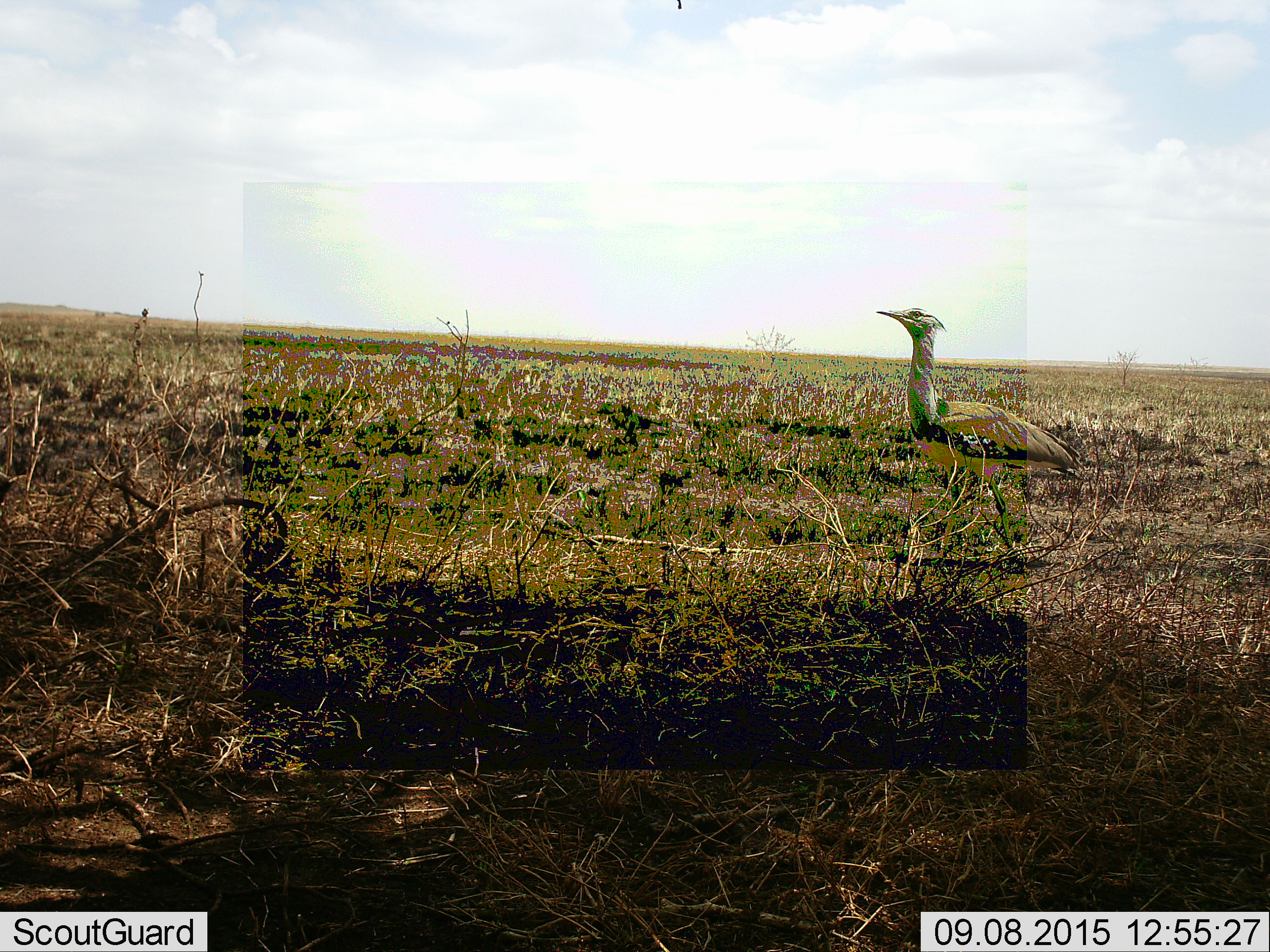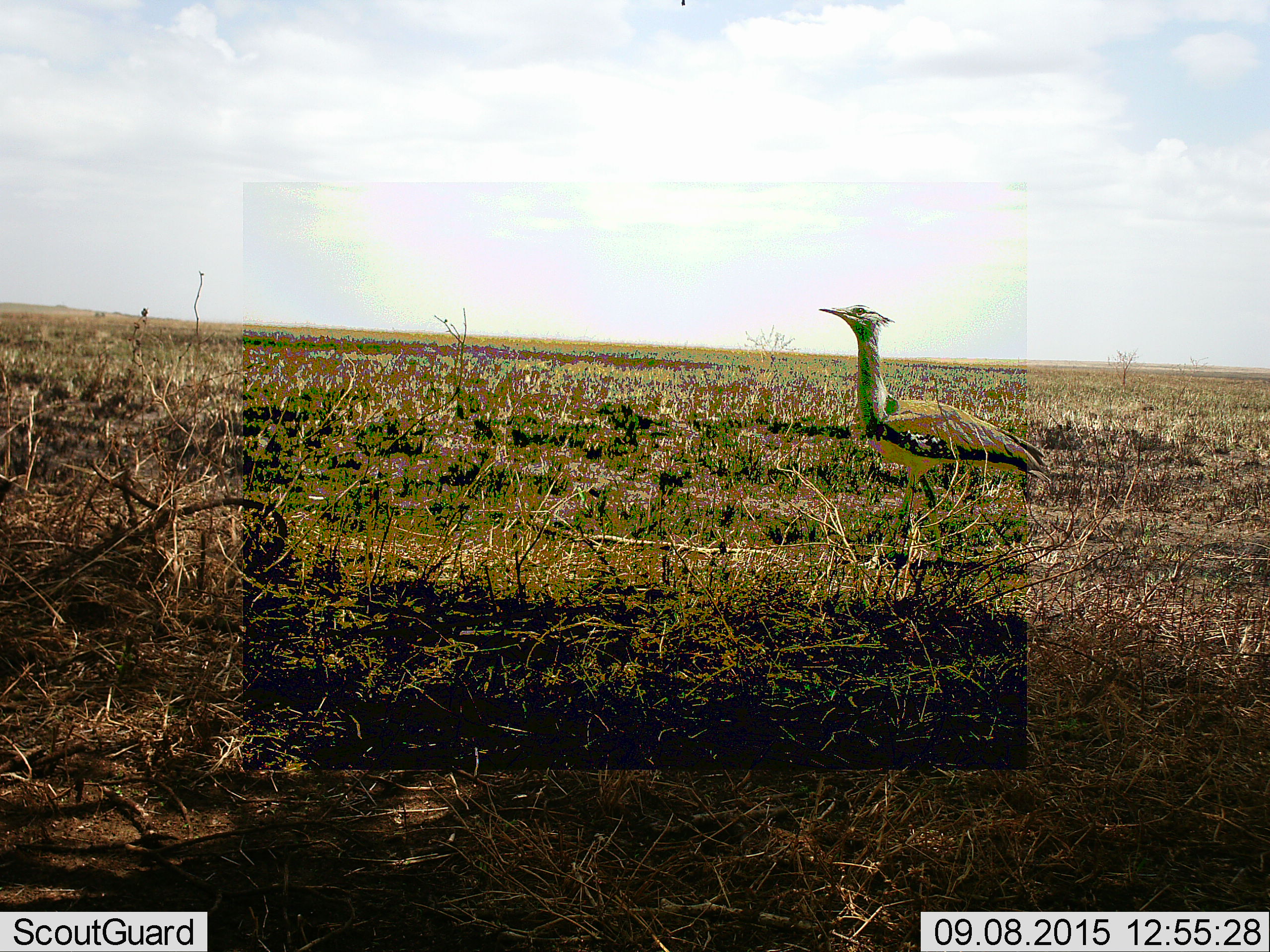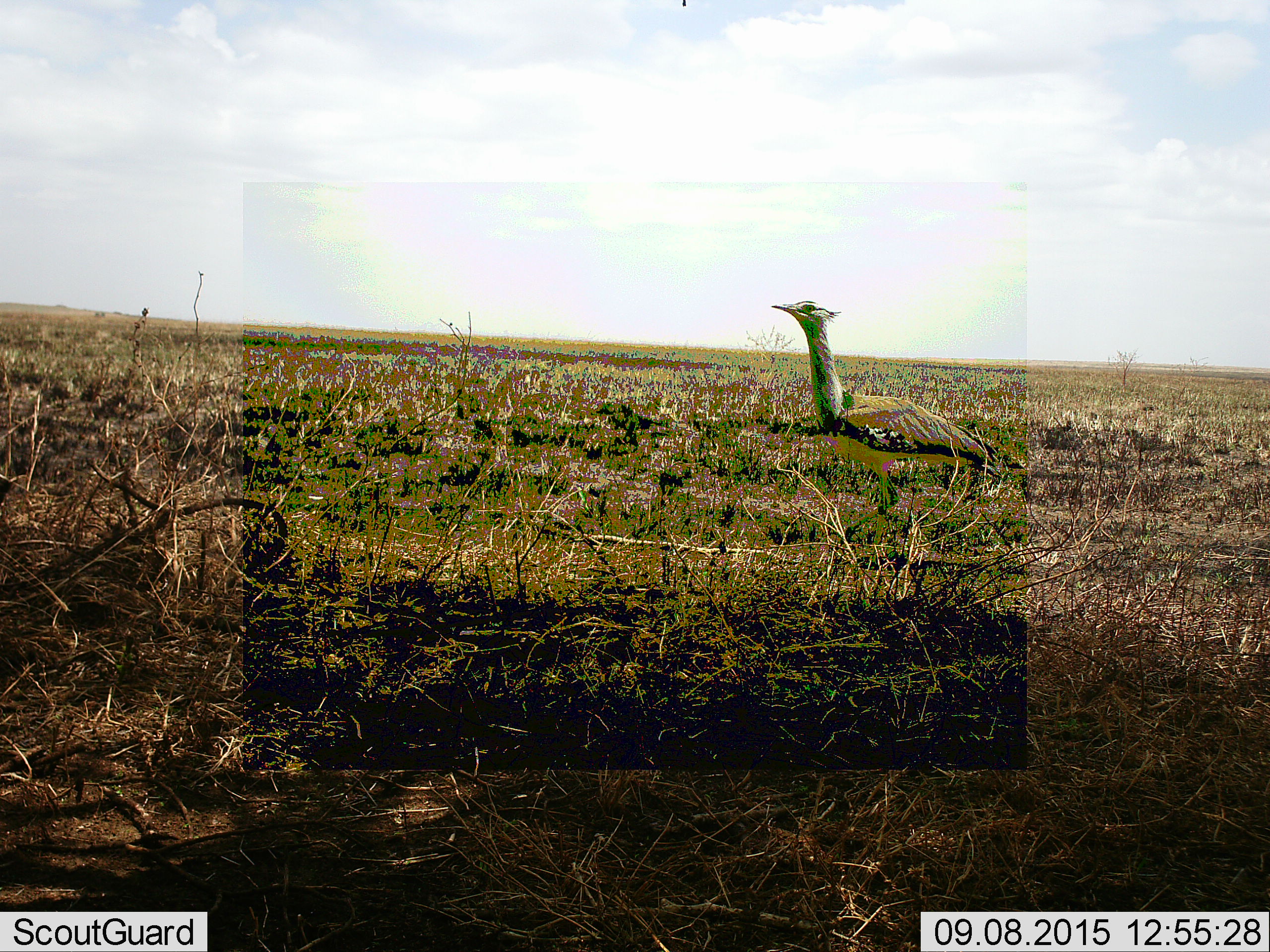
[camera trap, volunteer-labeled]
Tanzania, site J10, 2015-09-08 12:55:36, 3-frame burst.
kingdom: Animalia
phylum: Chordata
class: Aves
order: Otidiformes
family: Otididae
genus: Ardeotis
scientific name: Ardeotis kori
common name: kori bustard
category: koribustard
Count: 1.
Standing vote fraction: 38%.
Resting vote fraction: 0%.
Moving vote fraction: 88%.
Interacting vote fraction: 0%.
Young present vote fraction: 0%.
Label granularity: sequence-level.